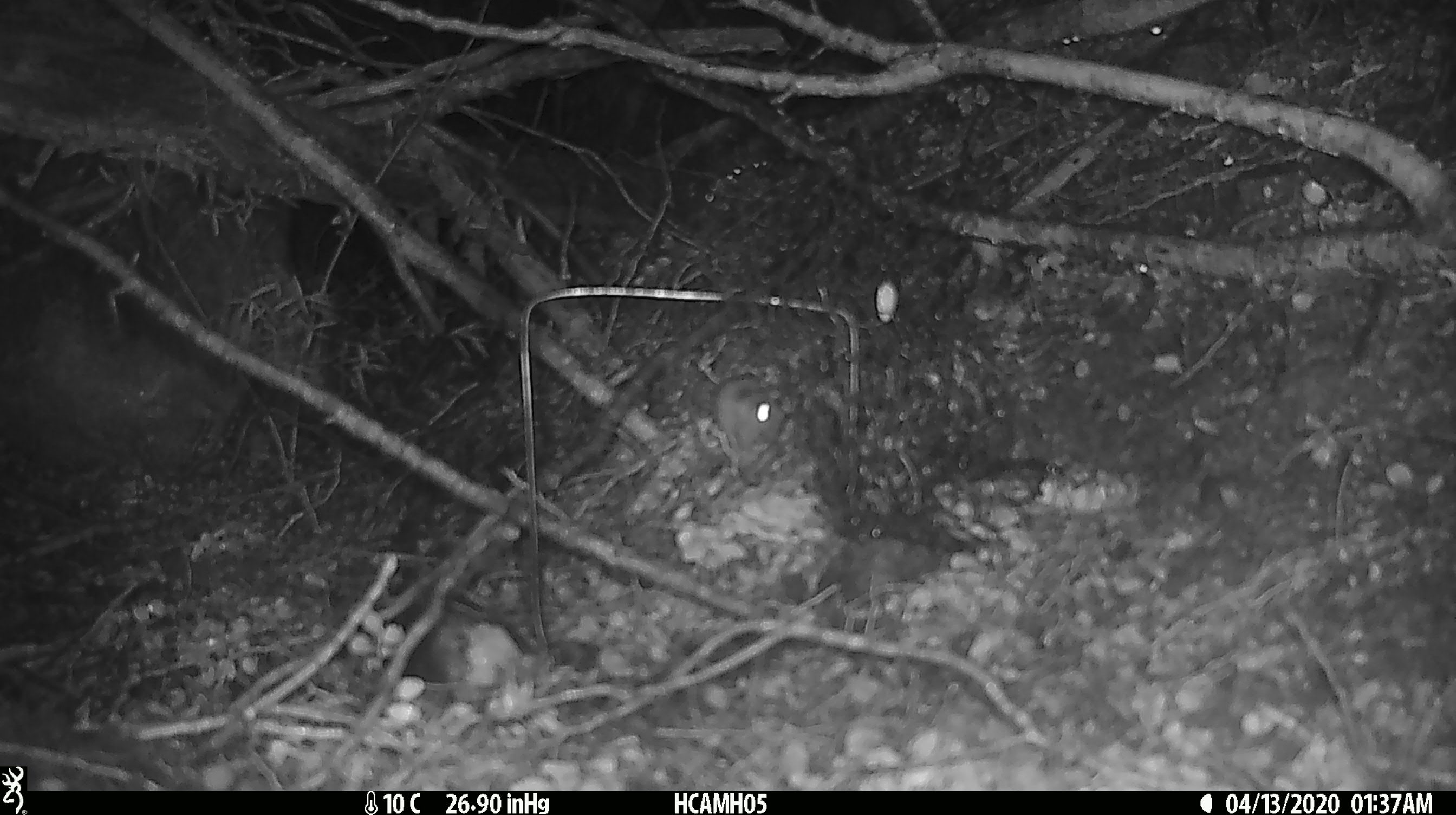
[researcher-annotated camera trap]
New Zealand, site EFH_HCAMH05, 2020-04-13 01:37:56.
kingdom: Animalia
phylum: Chordata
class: Mammalia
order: Rodentia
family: Muridae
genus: Mus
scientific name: Mus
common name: mouse